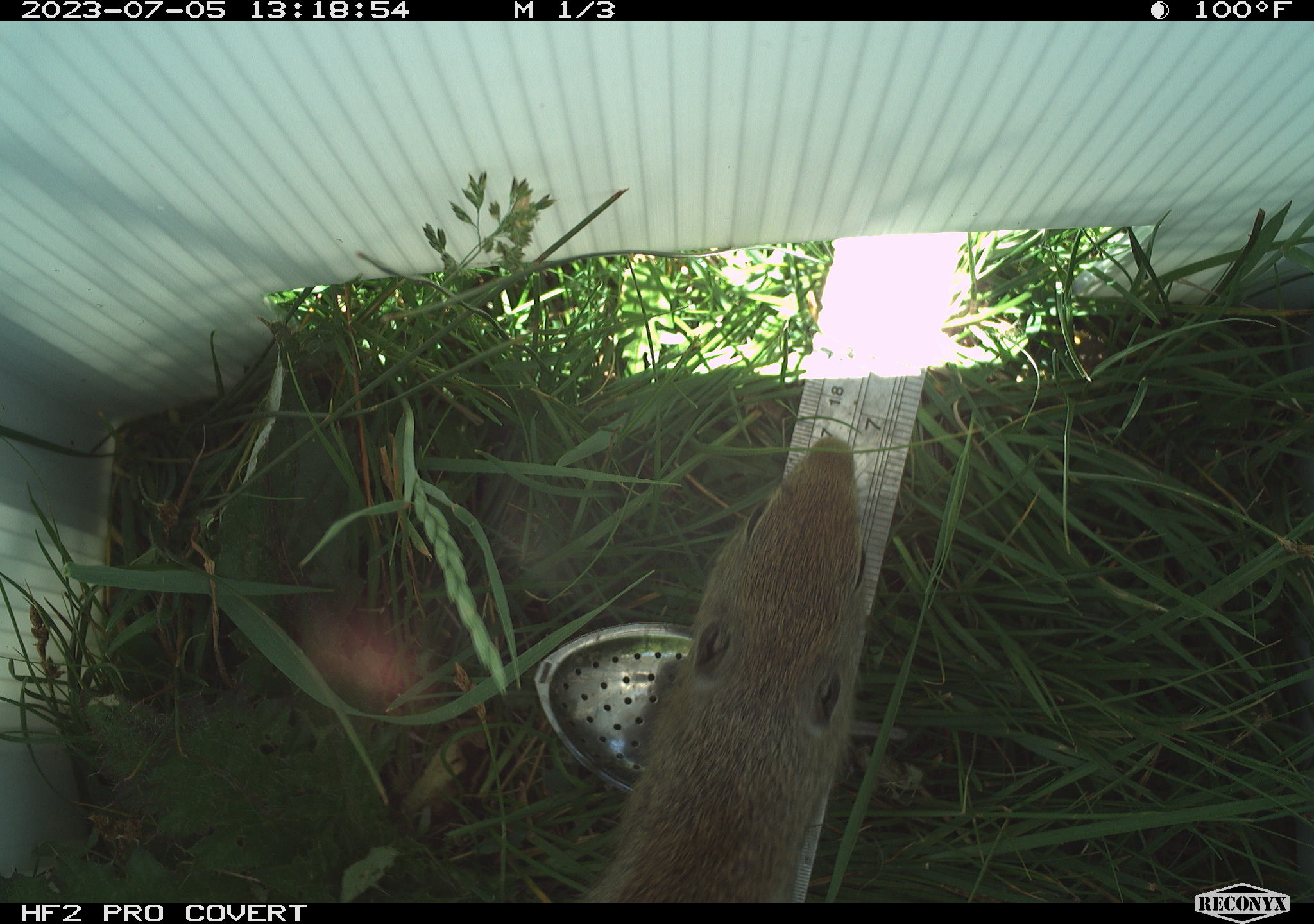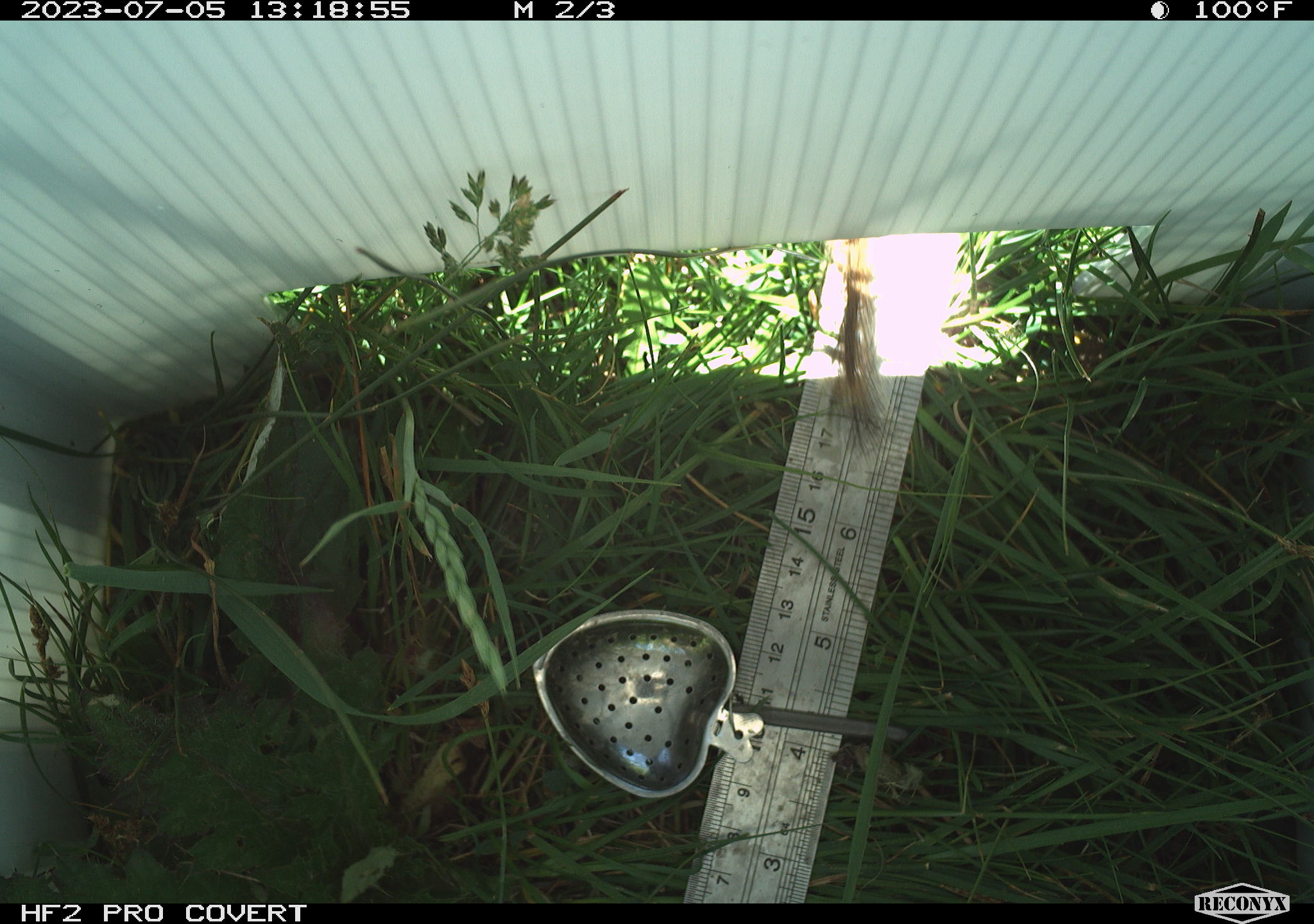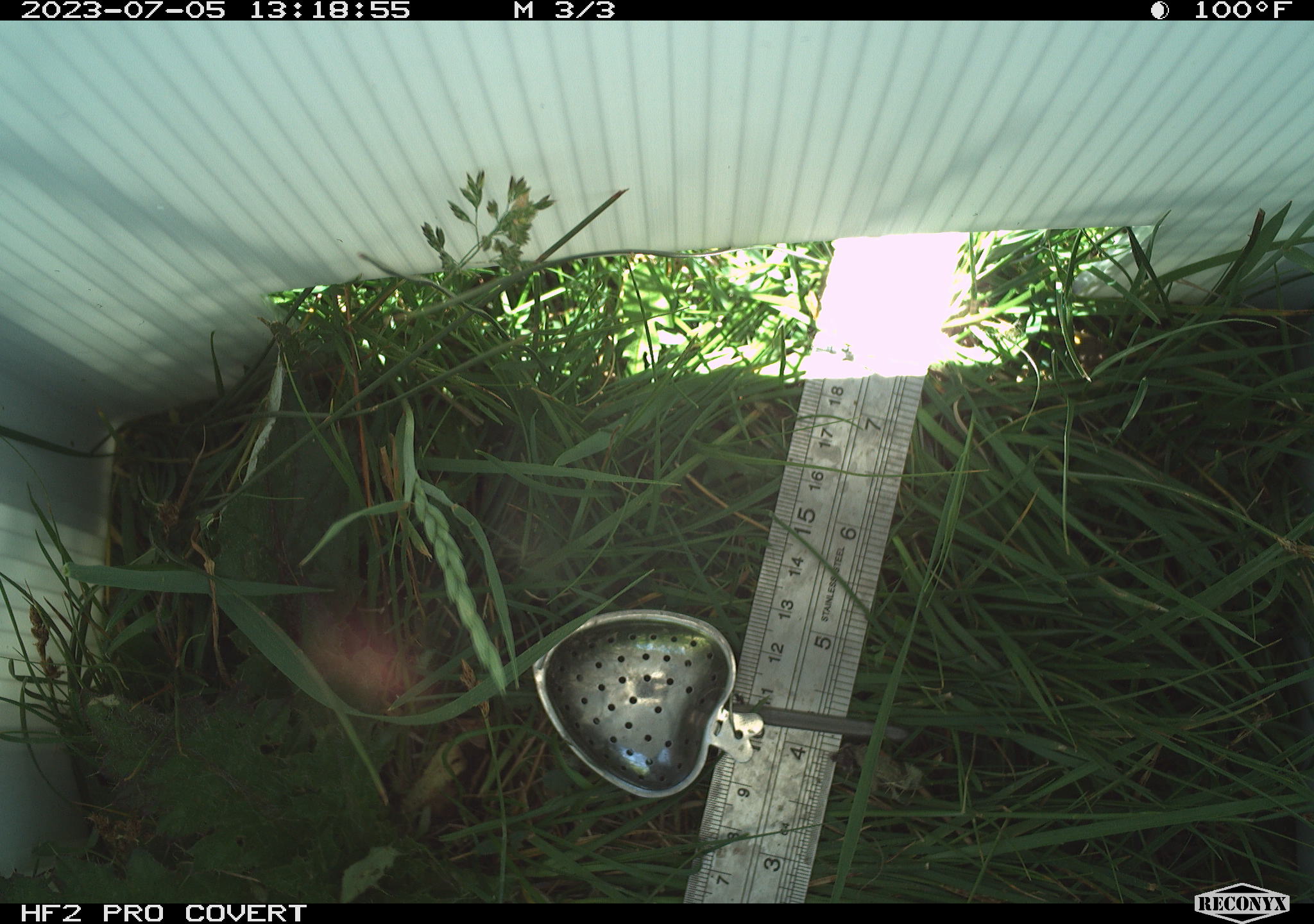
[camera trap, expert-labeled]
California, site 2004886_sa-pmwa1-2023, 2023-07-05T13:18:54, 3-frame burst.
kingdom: Animalia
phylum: Chordata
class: Mammalia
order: Rodentia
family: Sciuridae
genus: Urocitellus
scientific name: Urocitellus beldingi beldingi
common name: belding's ground squirrel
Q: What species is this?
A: Belding's ground squirrel (Urocitellus beldingi beldingi).